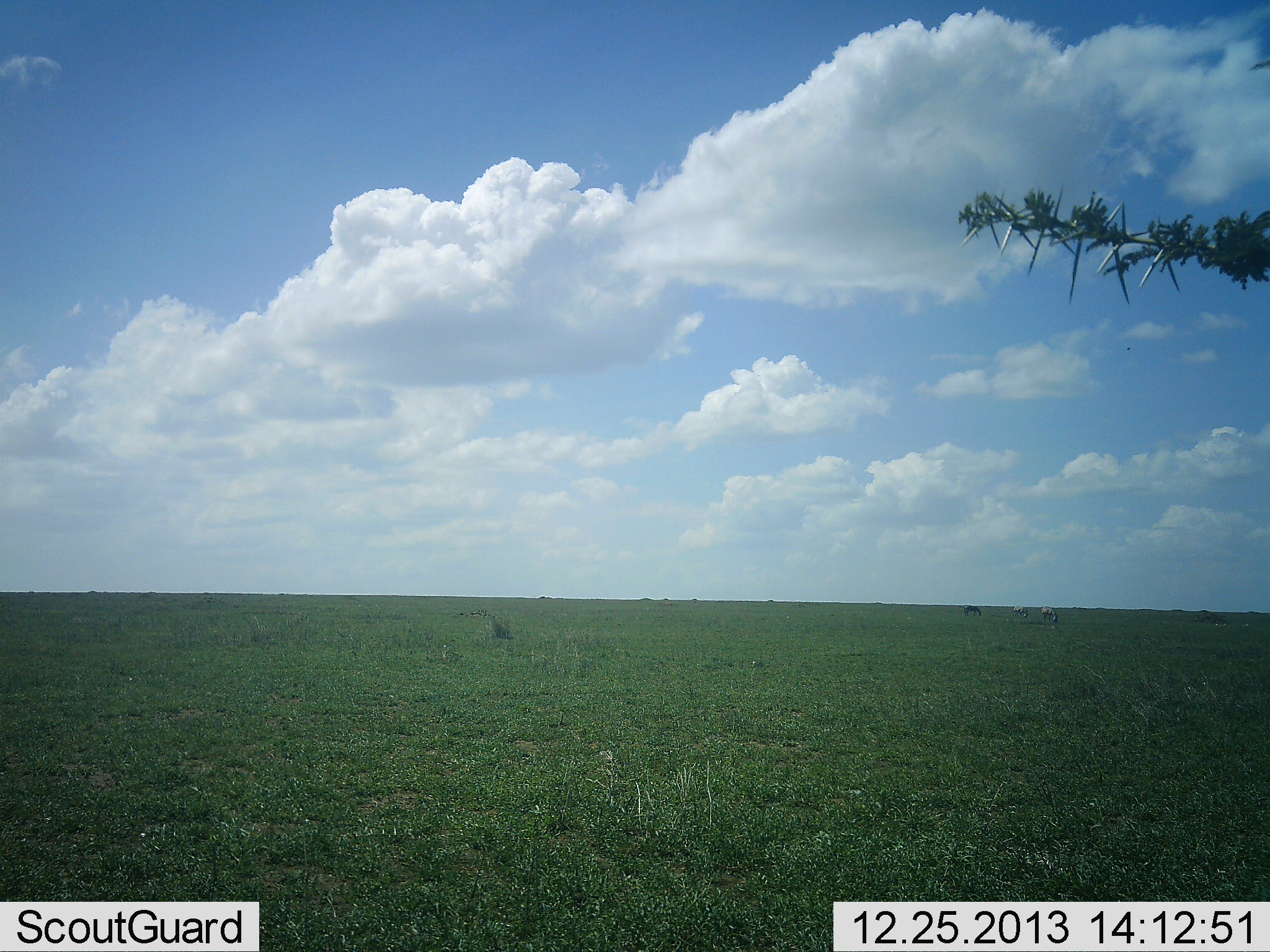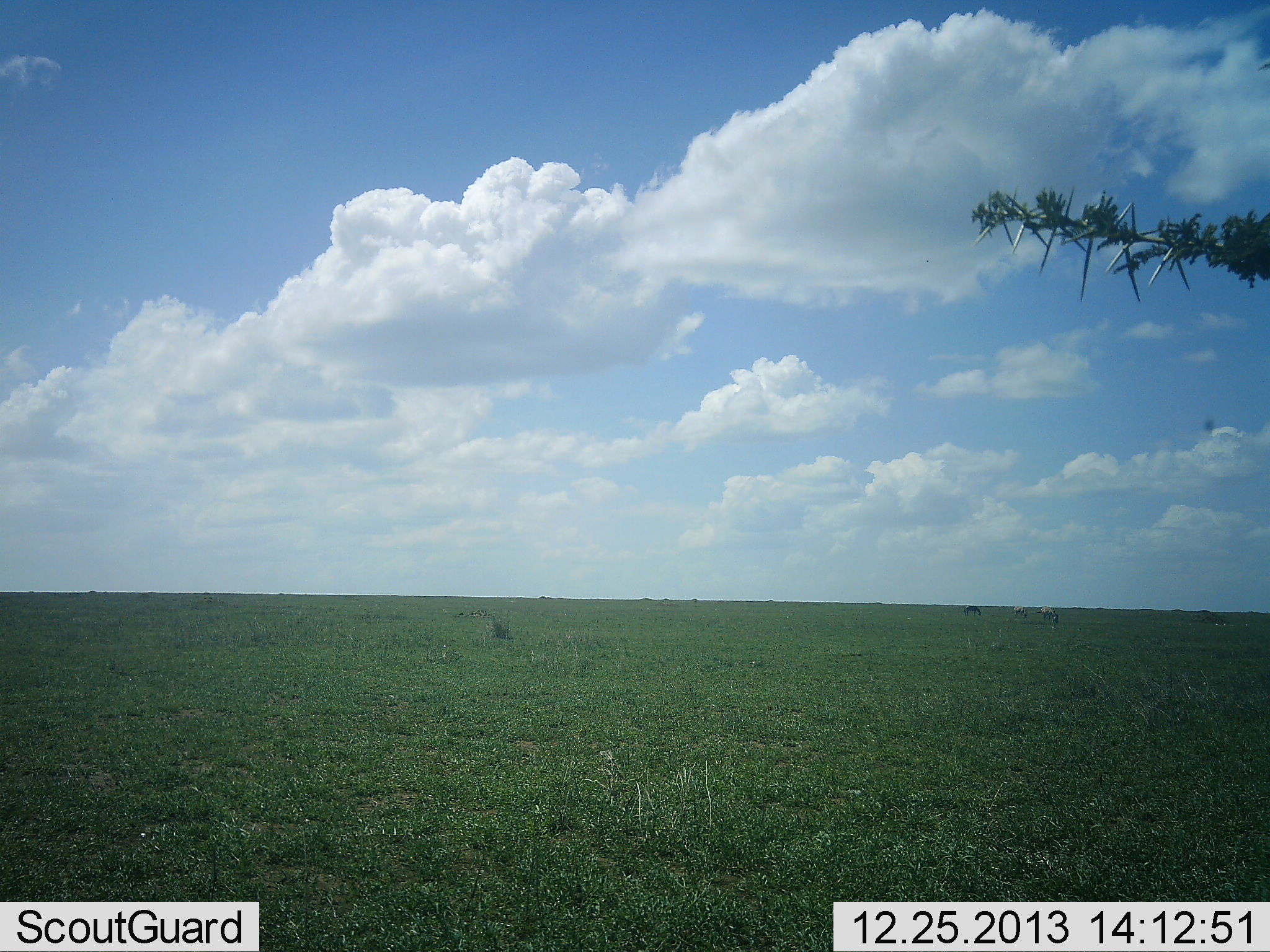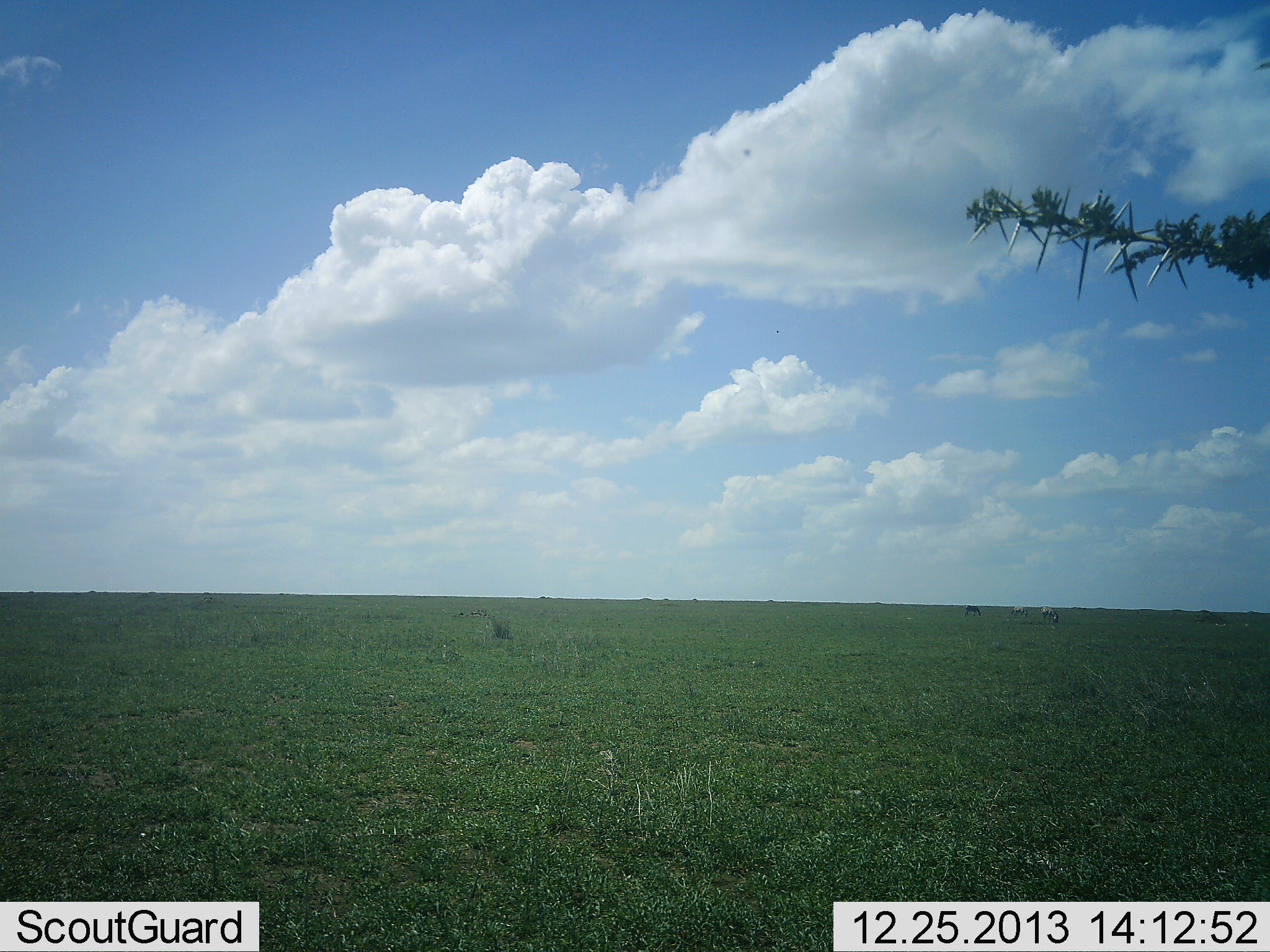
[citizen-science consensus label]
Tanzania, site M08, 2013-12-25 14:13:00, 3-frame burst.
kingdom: Animalia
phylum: Chordata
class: Mammalia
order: Perissodactyla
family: Equidae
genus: Equus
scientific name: Equus quagga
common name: plains zebra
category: zebra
Zebra (plains zebra) (Equus quagga), count 3. Behavior (volunteer vote fractions): standing 50%, resting 0%, moving 0%, interacting 0%. Young present (vote fraction): 0%. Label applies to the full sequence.